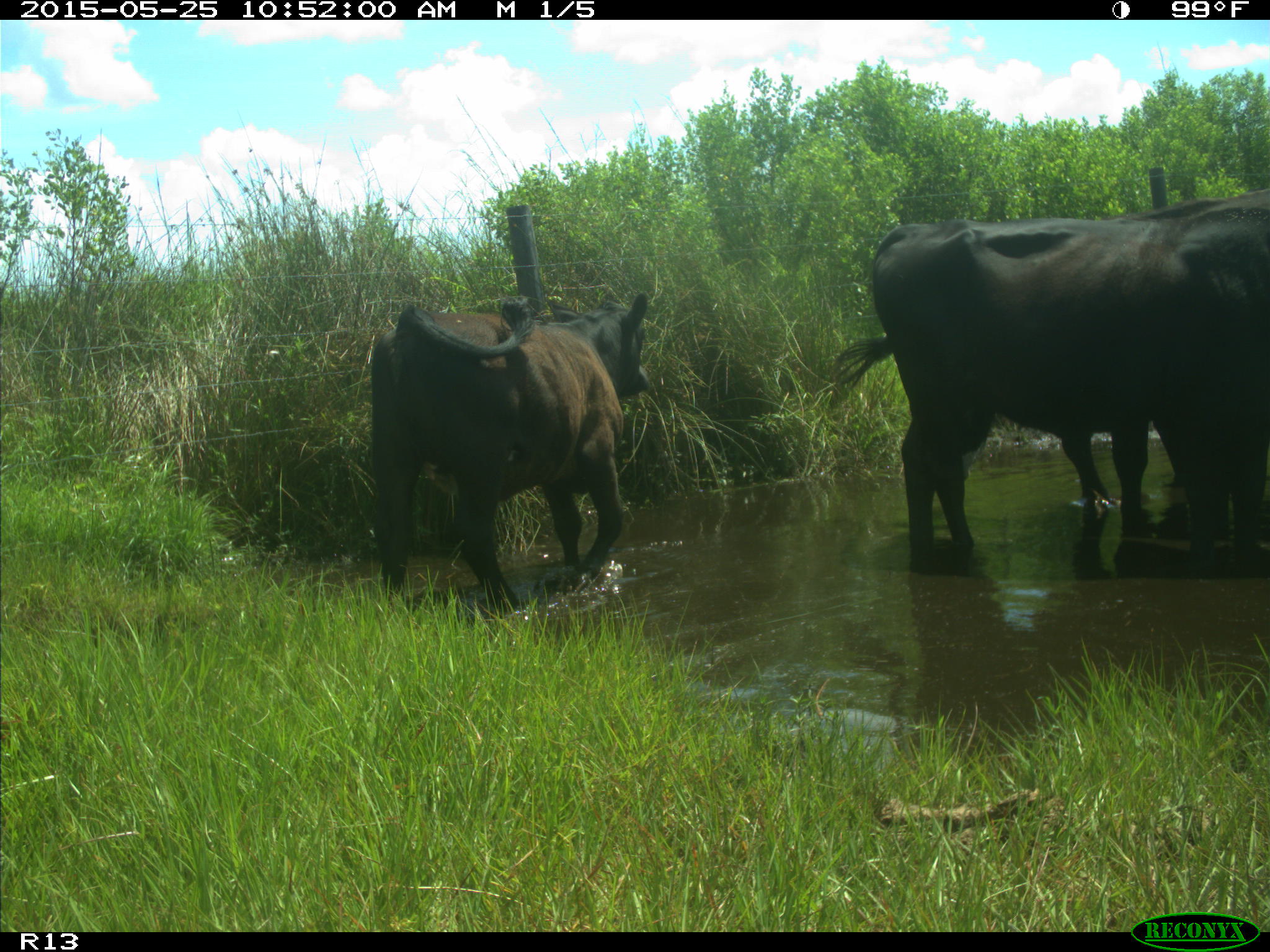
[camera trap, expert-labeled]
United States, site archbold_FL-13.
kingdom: Animalia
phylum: Chordata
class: Mammalia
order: Artiodactyla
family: Bovidae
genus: Bos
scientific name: Bos taurus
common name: domestic cow